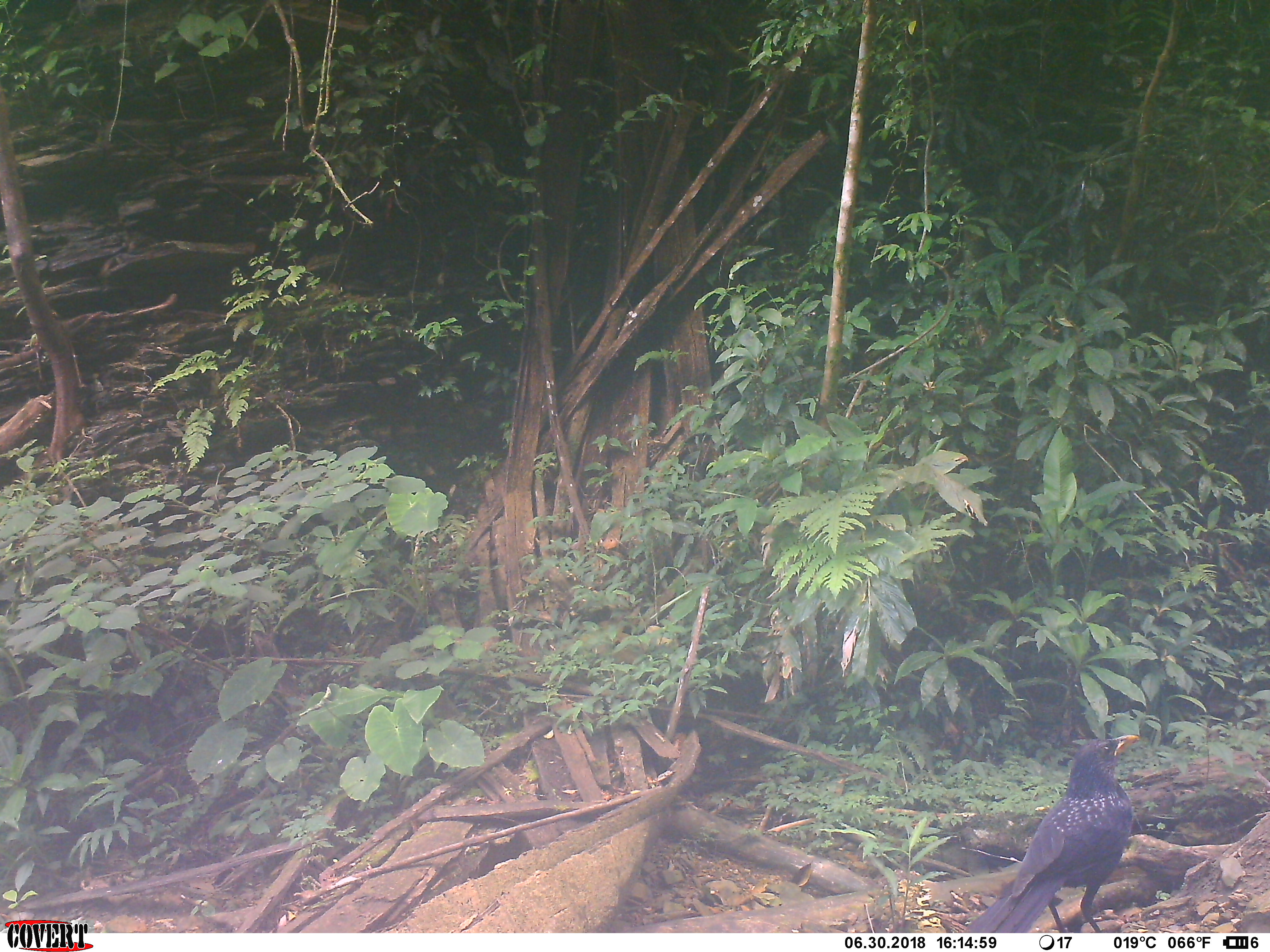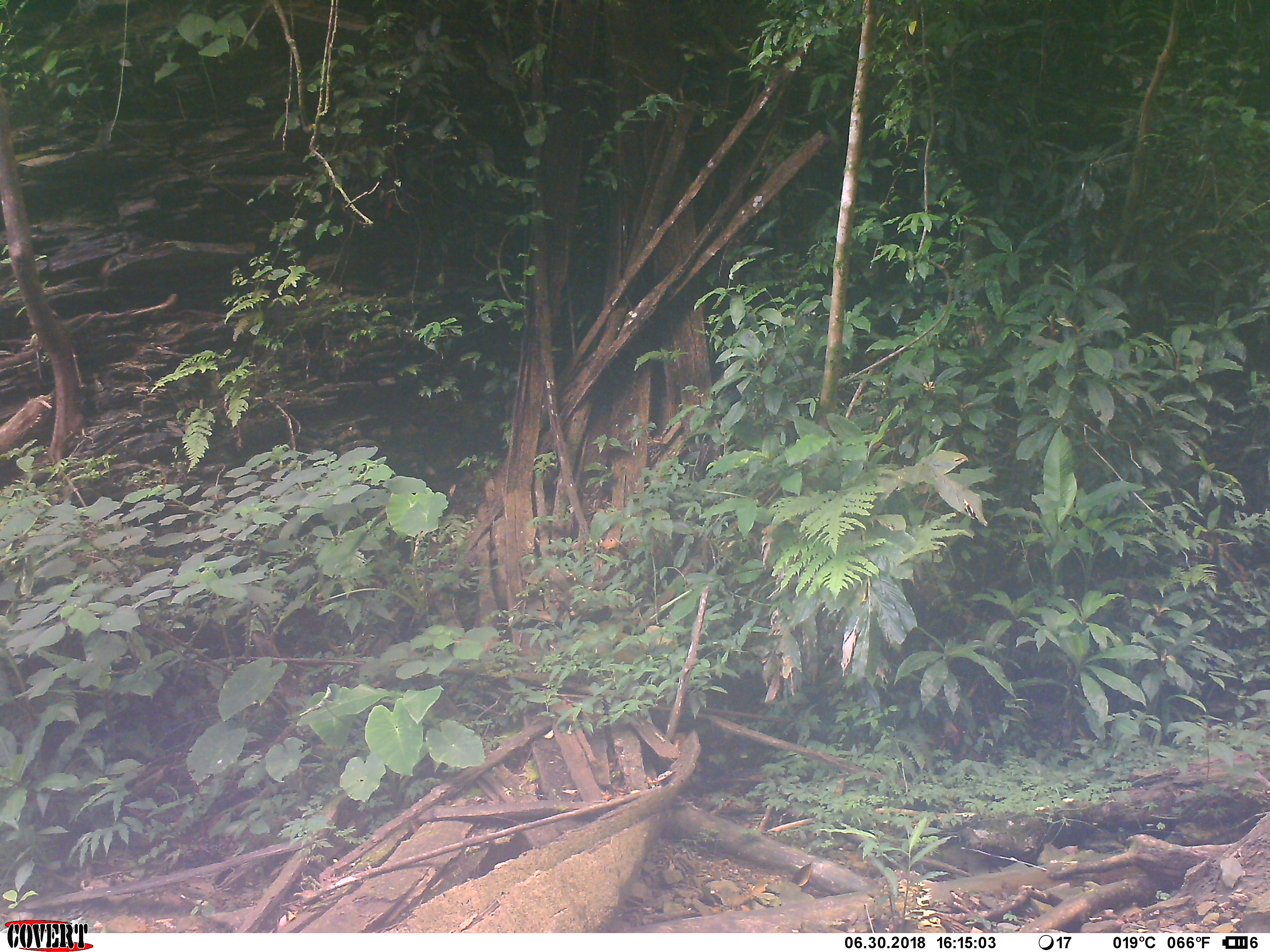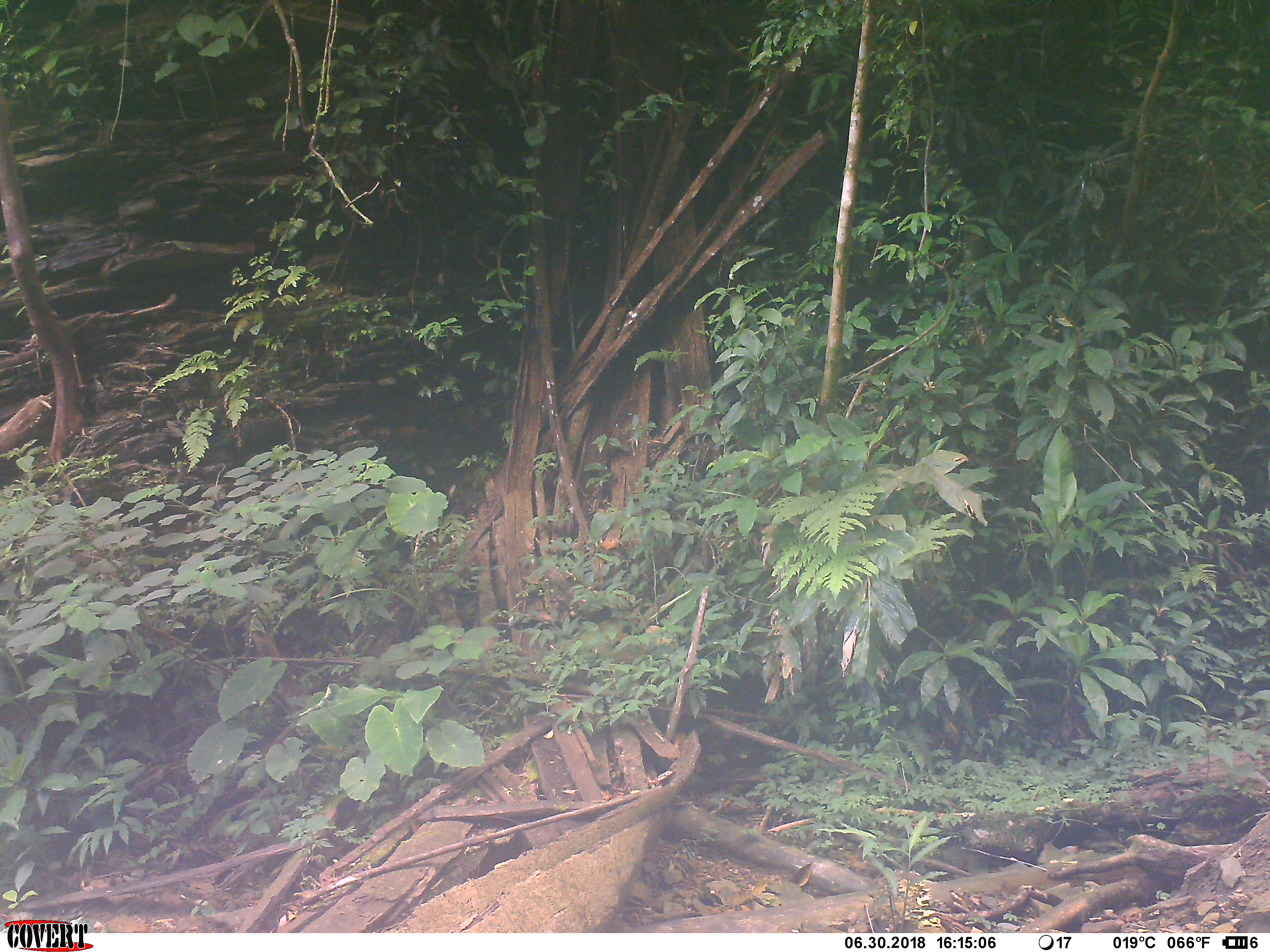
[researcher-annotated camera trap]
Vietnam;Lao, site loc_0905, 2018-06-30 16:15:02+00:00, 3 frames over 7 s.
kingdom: Animalia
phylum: Chordata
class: Aves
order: Passeriformes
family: Muscicapidae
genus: Myophonus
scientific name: Myophonus caeruleus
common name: blue whistling thrush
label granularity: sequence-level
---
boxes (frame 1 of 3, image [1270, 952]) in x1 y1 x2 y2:
blue whistling thrush: 965 734 1139 932